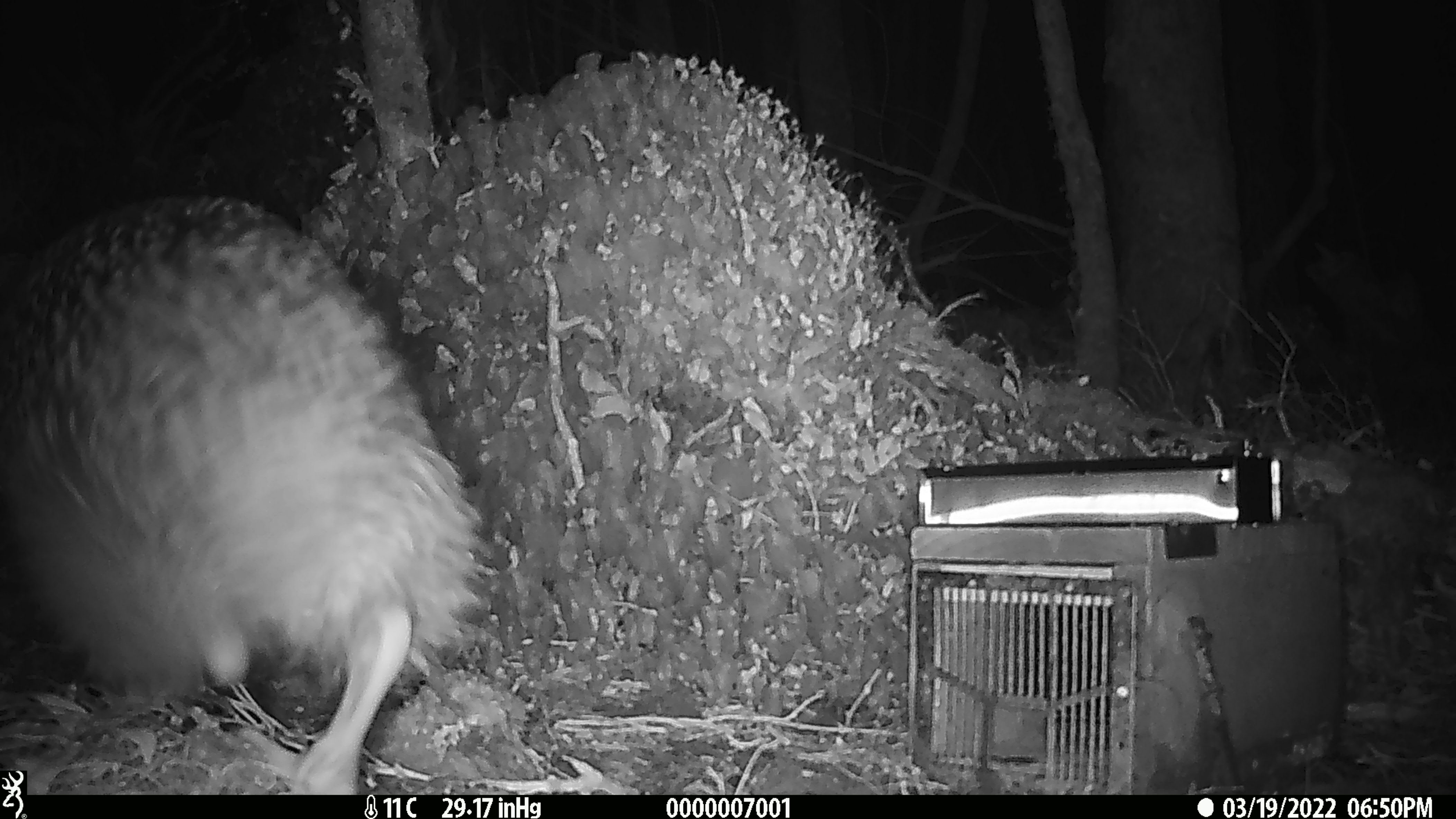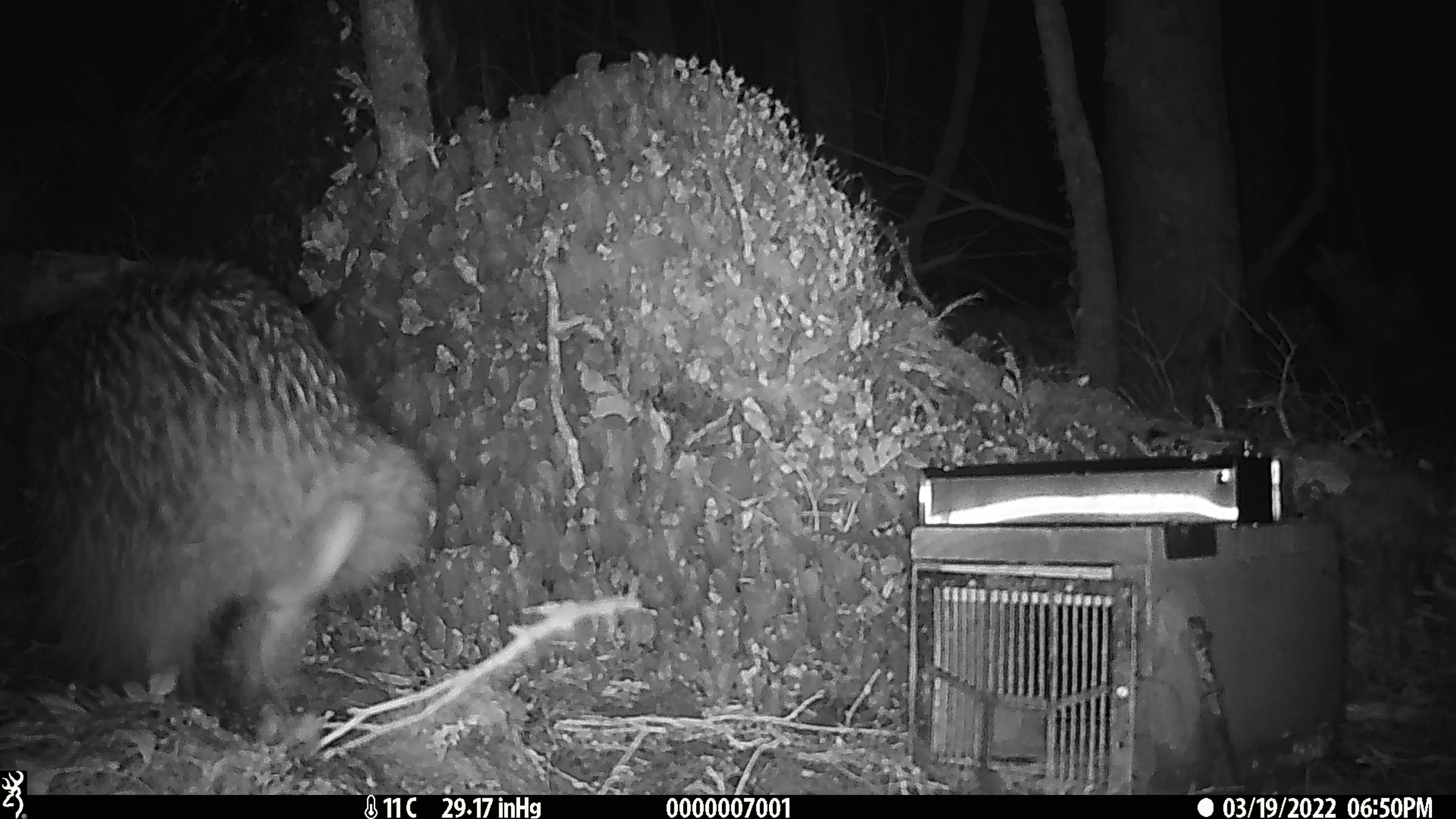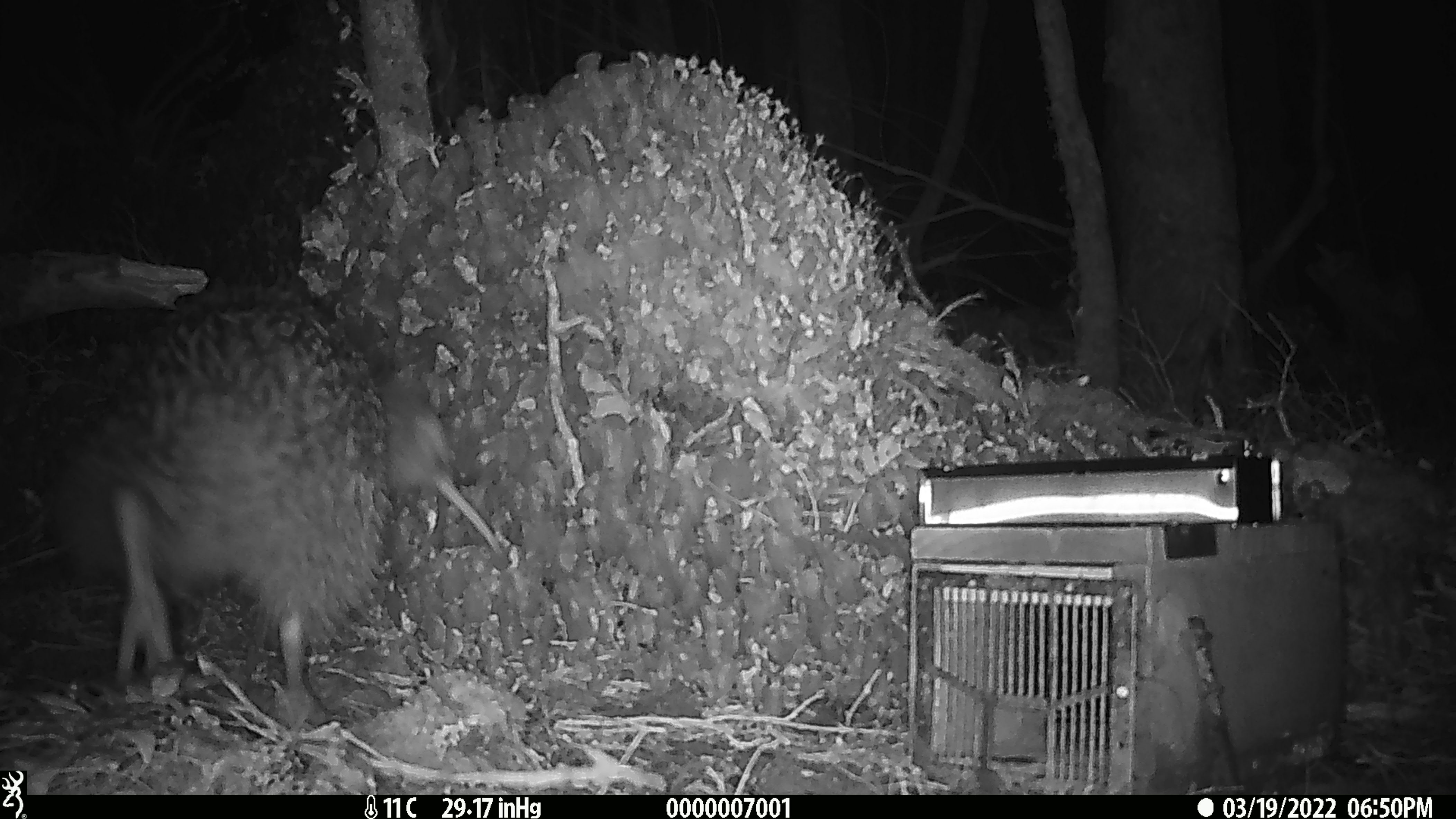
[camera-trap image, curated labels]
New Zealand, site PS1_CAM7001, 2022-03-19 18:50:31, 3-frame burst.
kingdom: Animalia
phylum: Chordata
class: Aves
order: Apterygiformes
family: Apterygidae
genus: Apteryx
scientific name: Apteryx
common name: kiwi